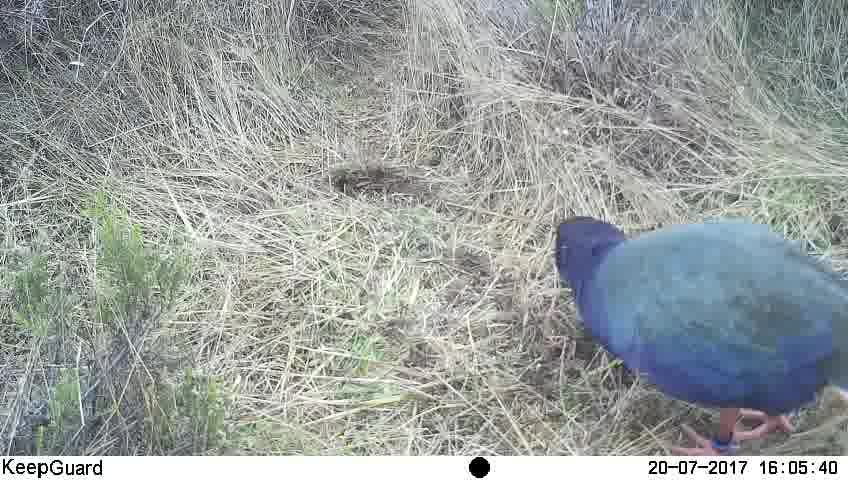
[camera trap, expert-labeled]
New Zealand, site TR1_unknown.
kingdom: Animalia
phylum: Chordata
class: Aves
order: Gruiformes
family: Rallidae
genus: Porphyrio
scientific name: Porphyrio mantelli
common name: takahe